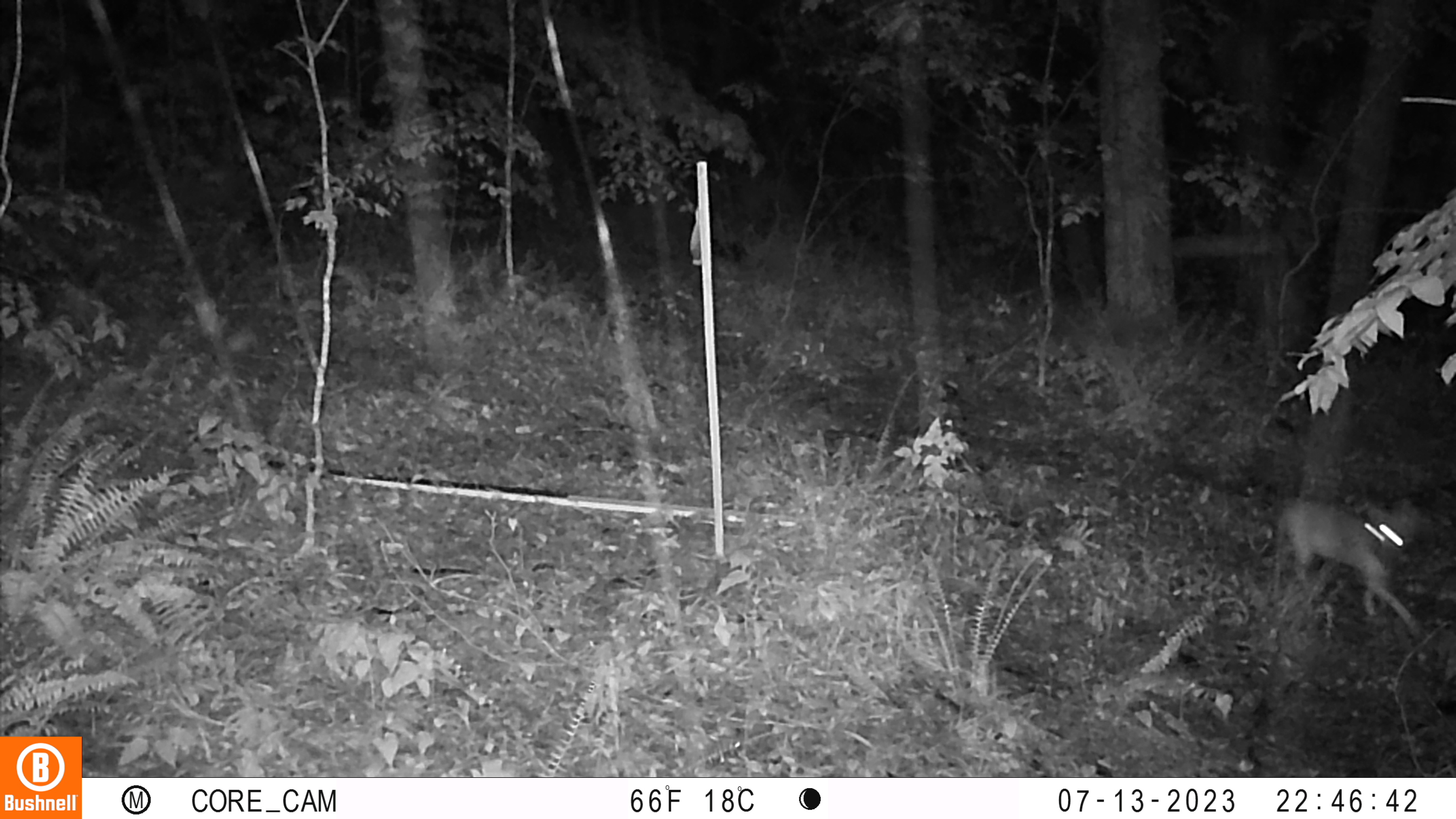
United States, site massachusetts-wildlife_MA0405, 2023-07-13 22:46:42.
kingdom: Animalia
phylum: Chordata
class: Mammalia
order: Artiodactyla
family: Cervidae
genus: Odocoileus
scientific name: Odocoileus virginianus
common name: white-tailed deer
White-tailed deer (Odocoileus virginianus).